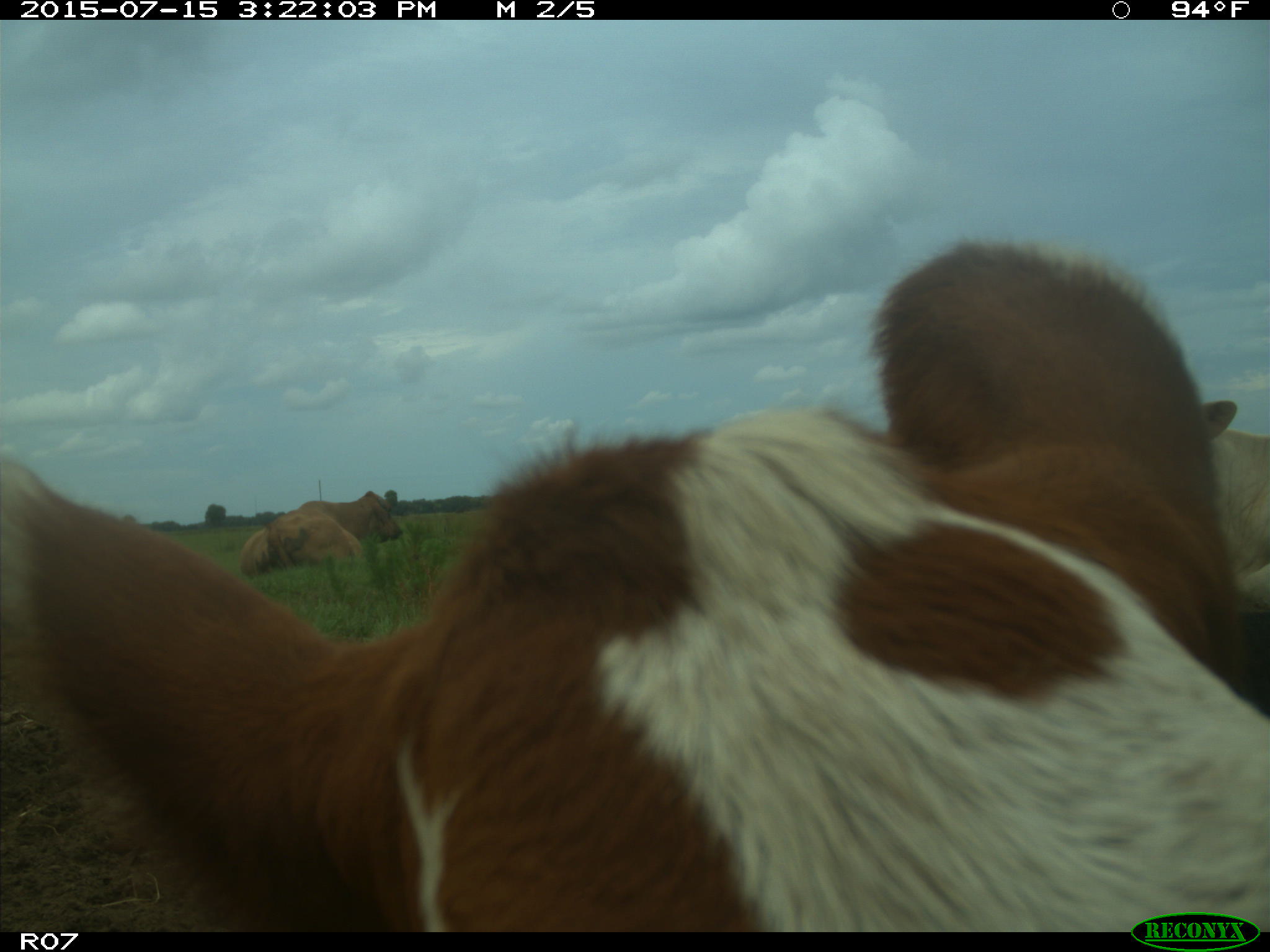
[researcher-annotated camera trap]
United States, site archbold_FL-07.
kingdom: Animalia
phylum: Chordata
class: Mammalia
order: Artiodactyla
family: Bovidae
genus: Bos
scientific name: Bos taurus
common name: domestic cow